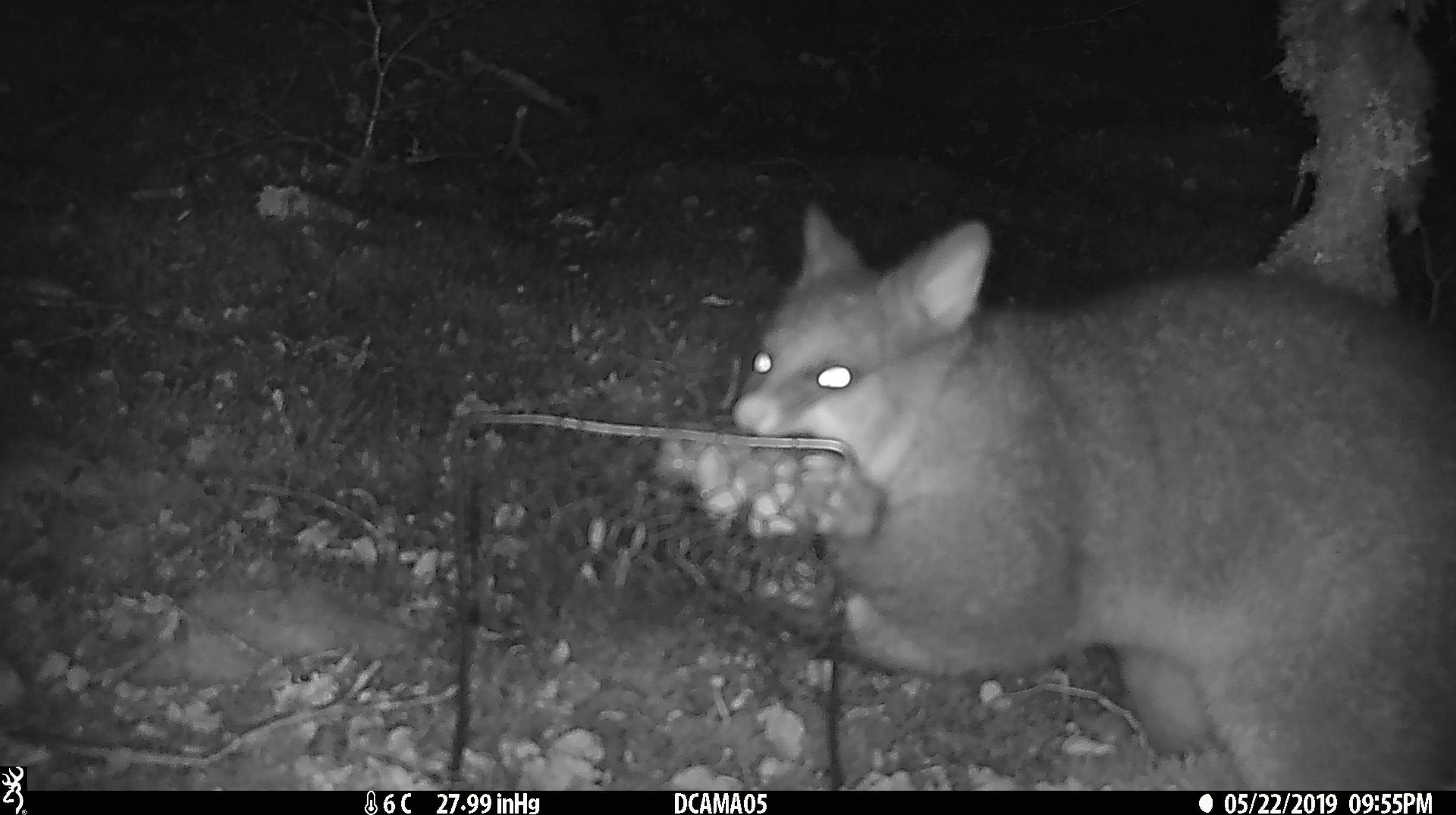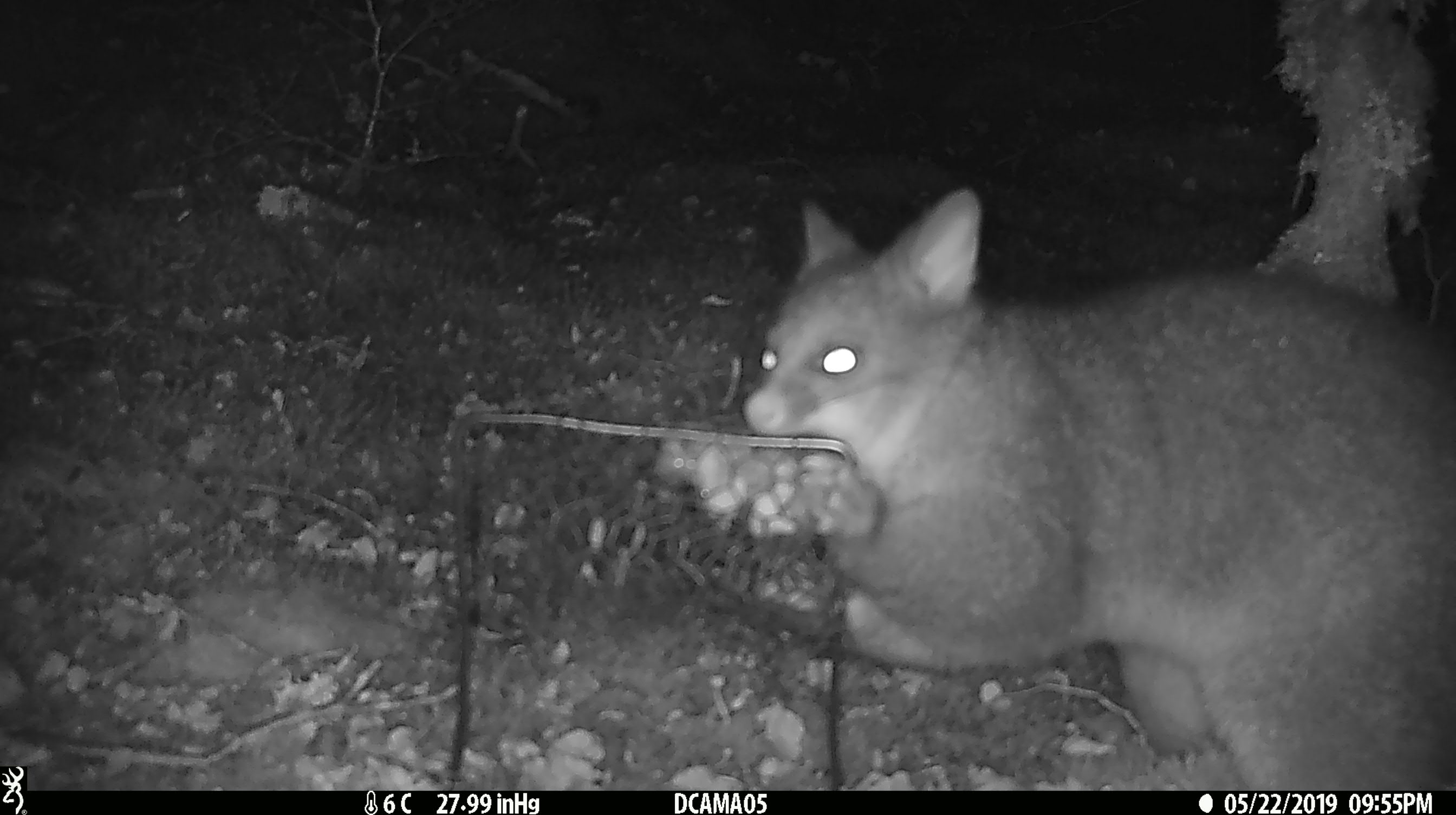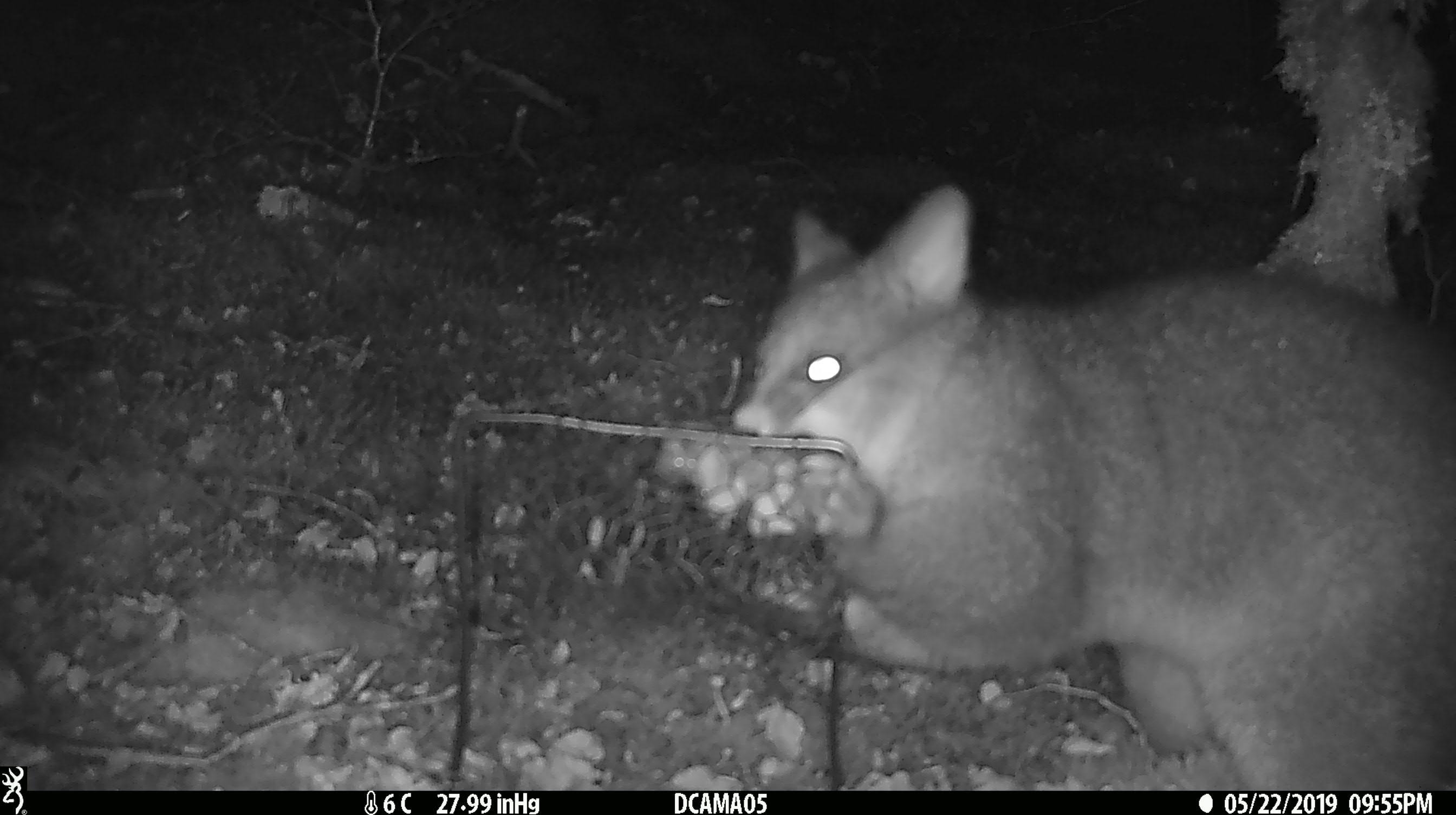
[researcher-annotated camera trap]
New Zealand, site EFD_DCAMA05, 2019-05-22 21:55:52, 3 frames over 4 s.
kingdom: Animalia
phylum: Chordata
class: Mammalia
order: Diprotodontia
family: Phalangeridae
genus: Trichosurus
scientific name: Trichosurus vulpecula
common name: common brushtail possum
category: possum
Possum (common brushtail possum) (Trichosurus vulpecula).